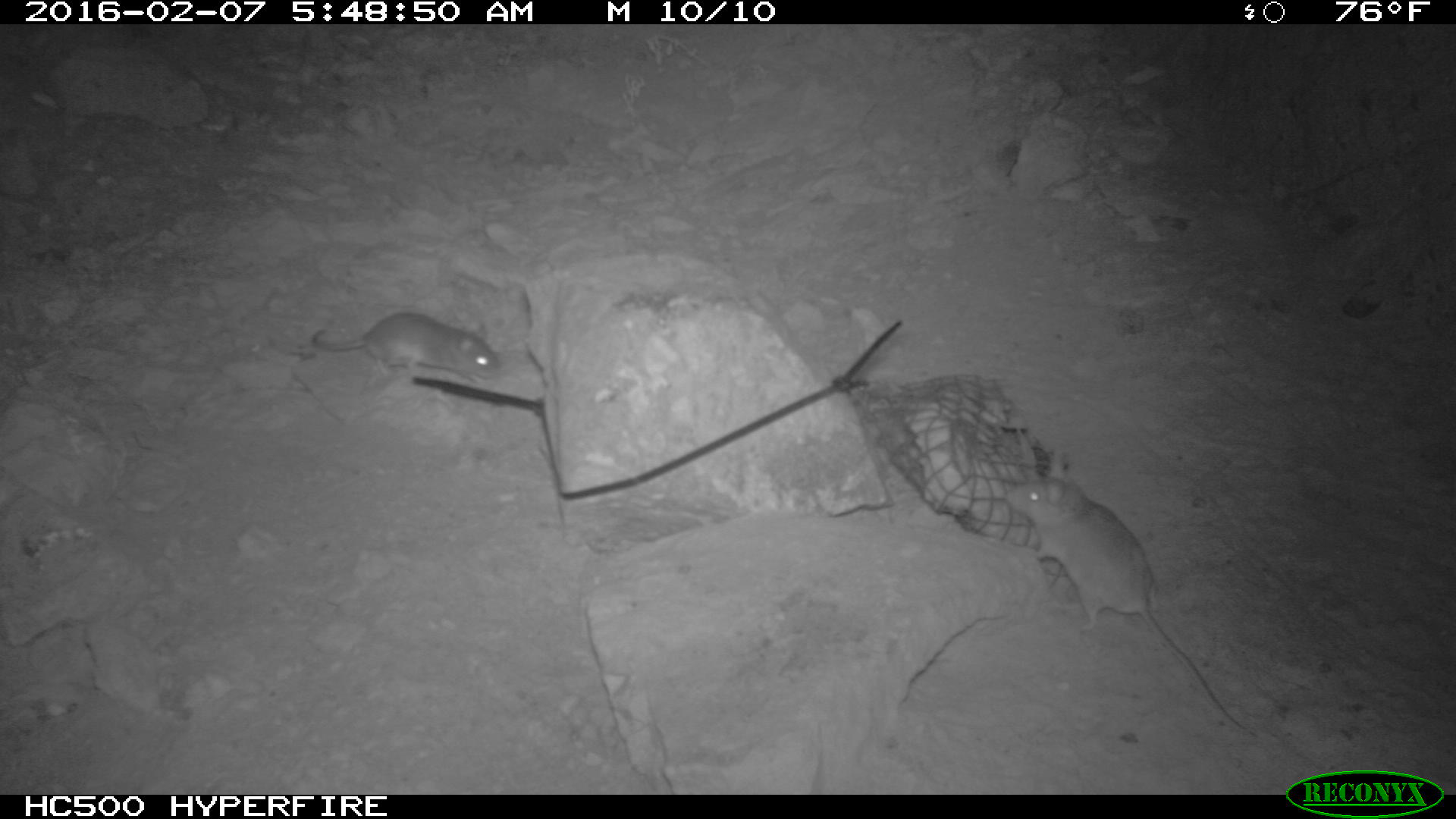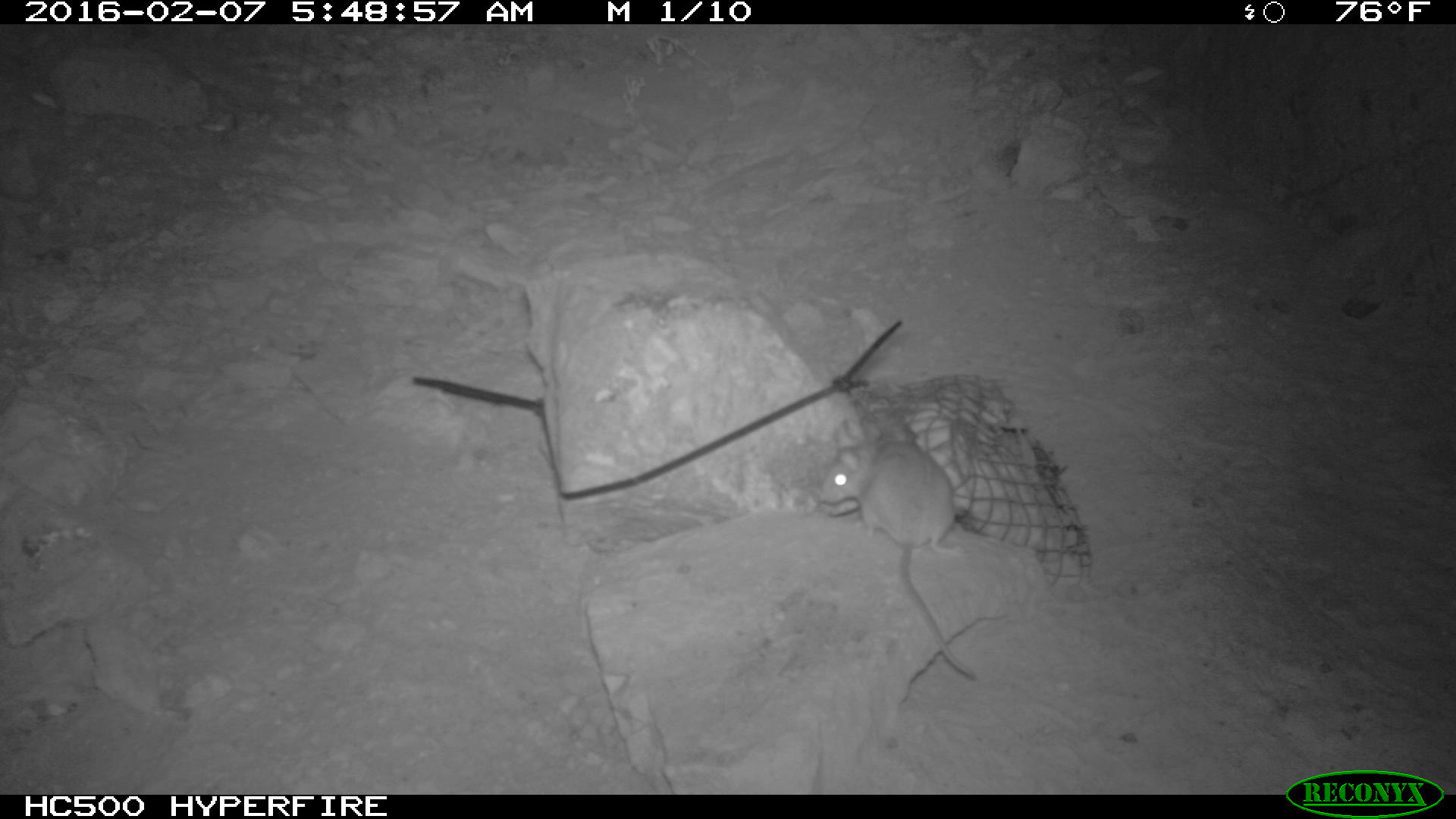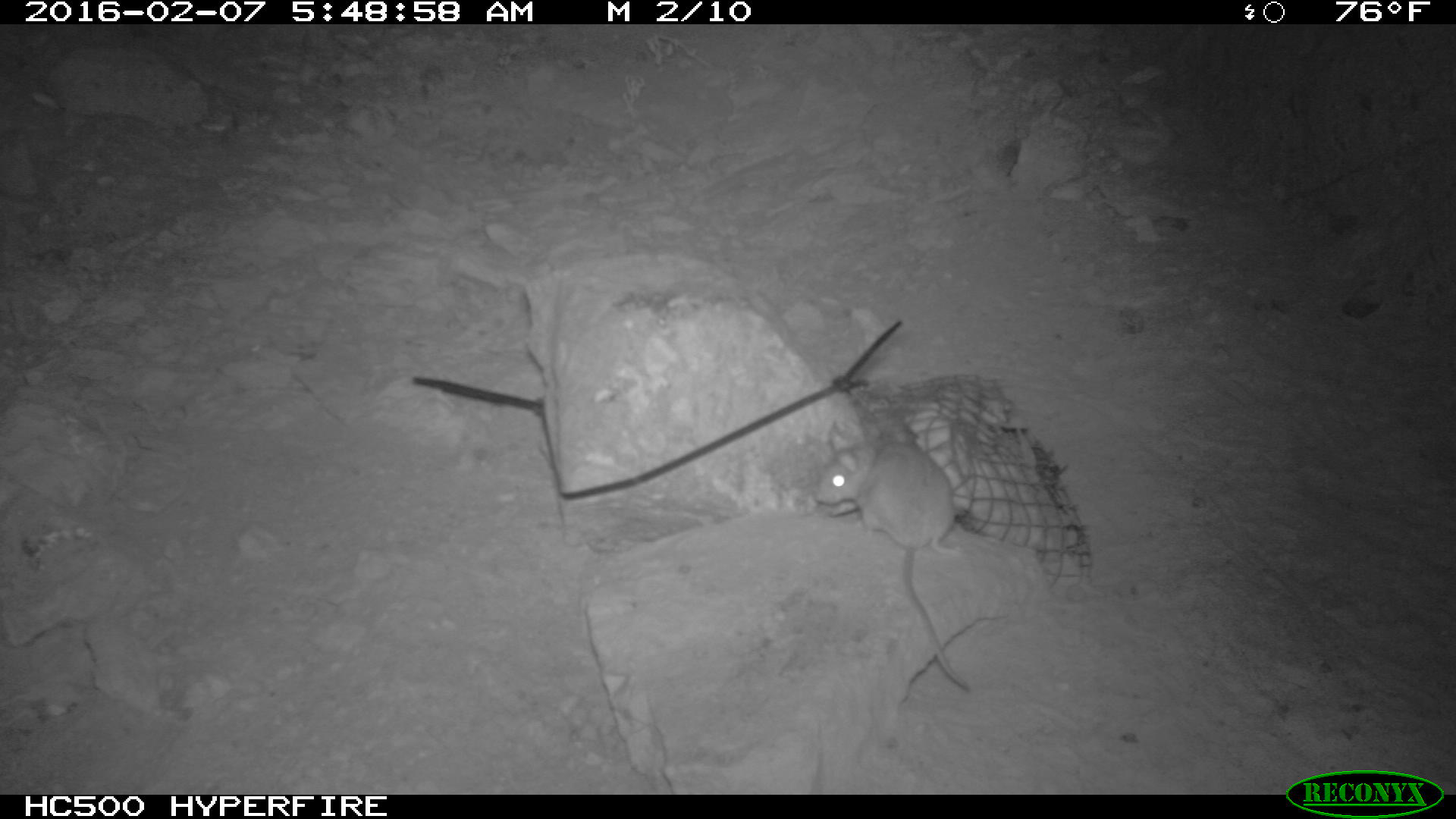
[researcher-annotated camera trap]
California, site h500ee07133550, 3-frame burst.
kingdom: Animalia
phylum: Chordata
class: Mammalia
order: Rodentia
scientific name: Rodentia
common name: rodent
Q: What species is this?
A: Rodent (Rodentia).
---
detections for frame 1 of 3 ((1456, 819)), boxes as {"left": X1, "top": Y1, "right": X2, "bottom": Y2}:
rodent: {"left": 1004, "top": 449, "right": 1256, "bottom": 738}; {"left": 310, "top": 312, "right": 501, "bottom": 385}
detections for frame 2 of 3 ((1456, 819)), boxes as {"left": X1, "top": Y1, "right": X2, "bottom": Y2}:
rodent: {"left": 817, "top": 425, "right": 976, "bottom": 679}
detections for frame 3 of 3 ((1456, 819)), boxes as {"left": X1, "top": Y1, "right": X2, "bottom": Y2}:
rodent: {"left": 814, "top": 419, "right": 973, "bottom": 694}